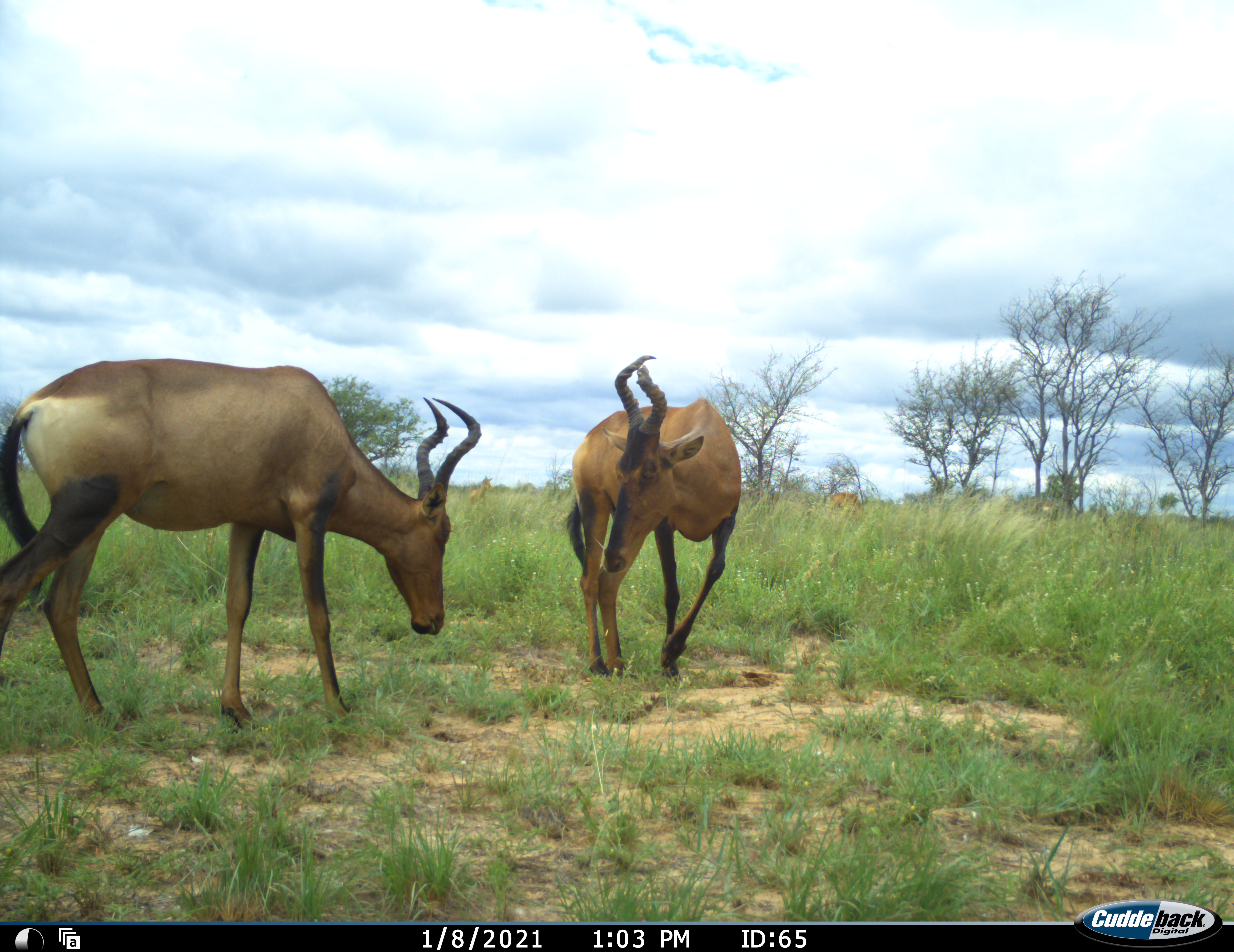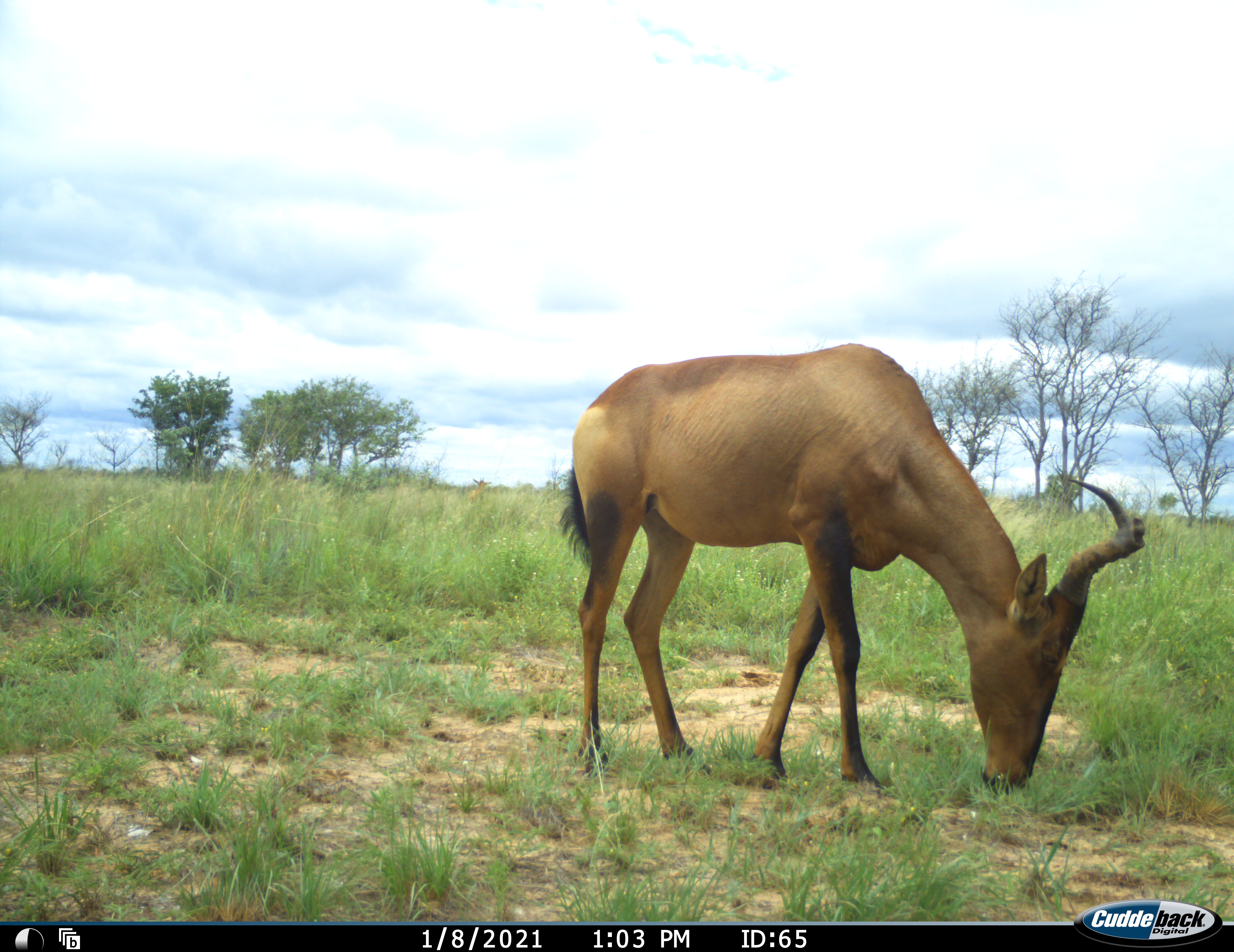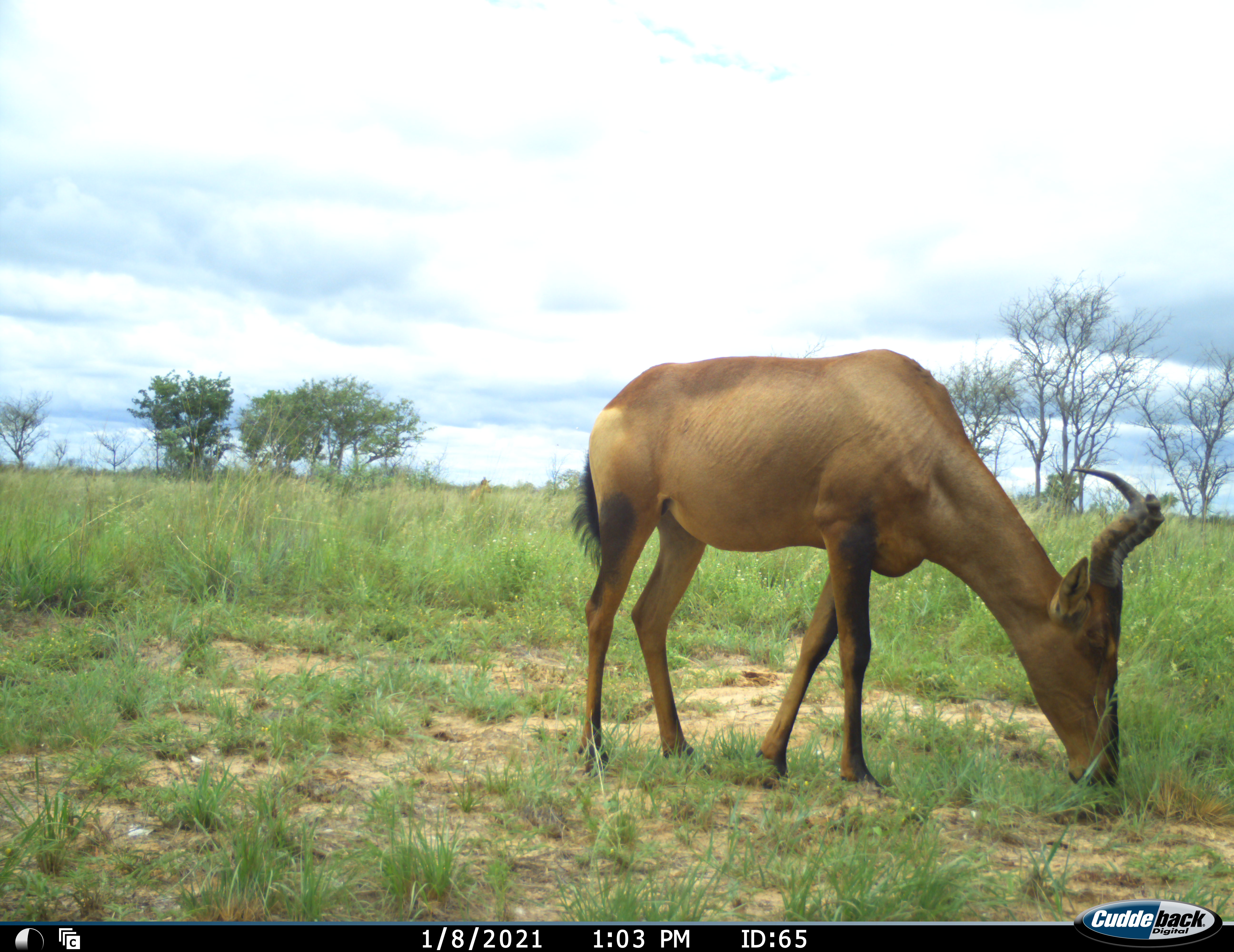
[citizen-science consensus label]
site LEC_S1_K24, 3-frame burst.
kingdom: Animalia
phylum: Chordata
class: Mammalia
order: Artiodactyla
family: Bovidae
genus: Alcelaphus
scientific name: Alcelaphus buselaphus caama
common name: red hartebeest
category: hartebeestred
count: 2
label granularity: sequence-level